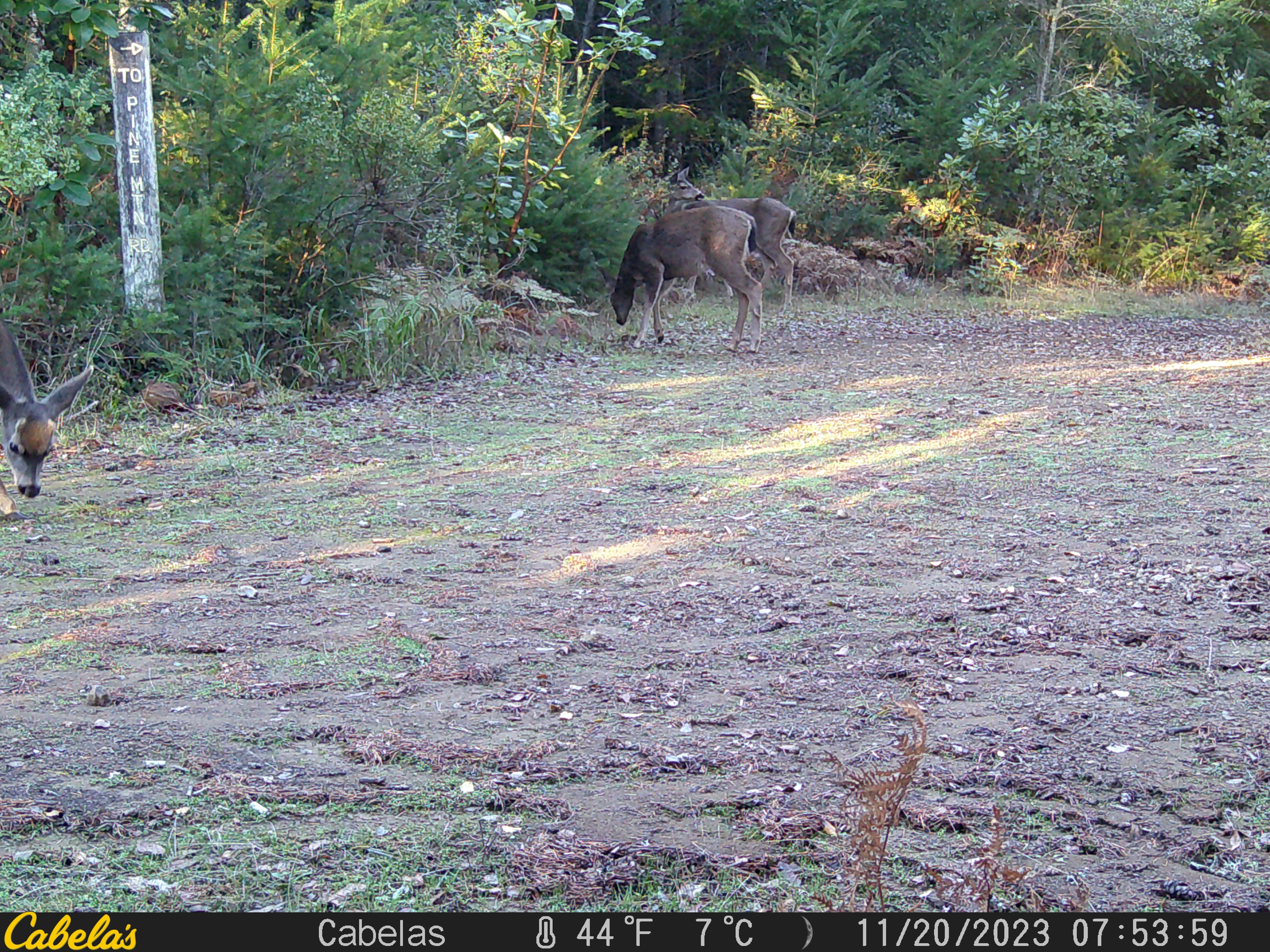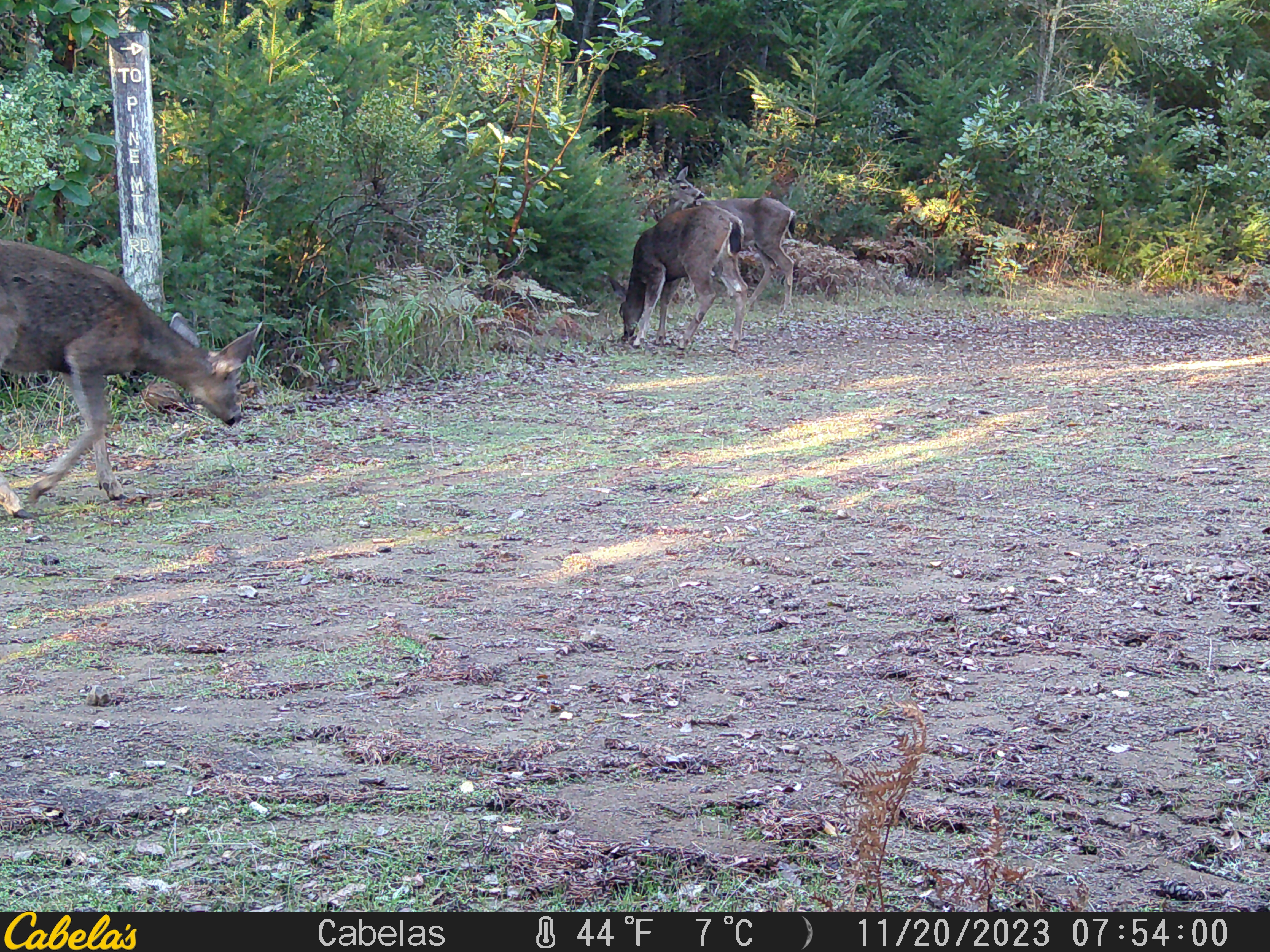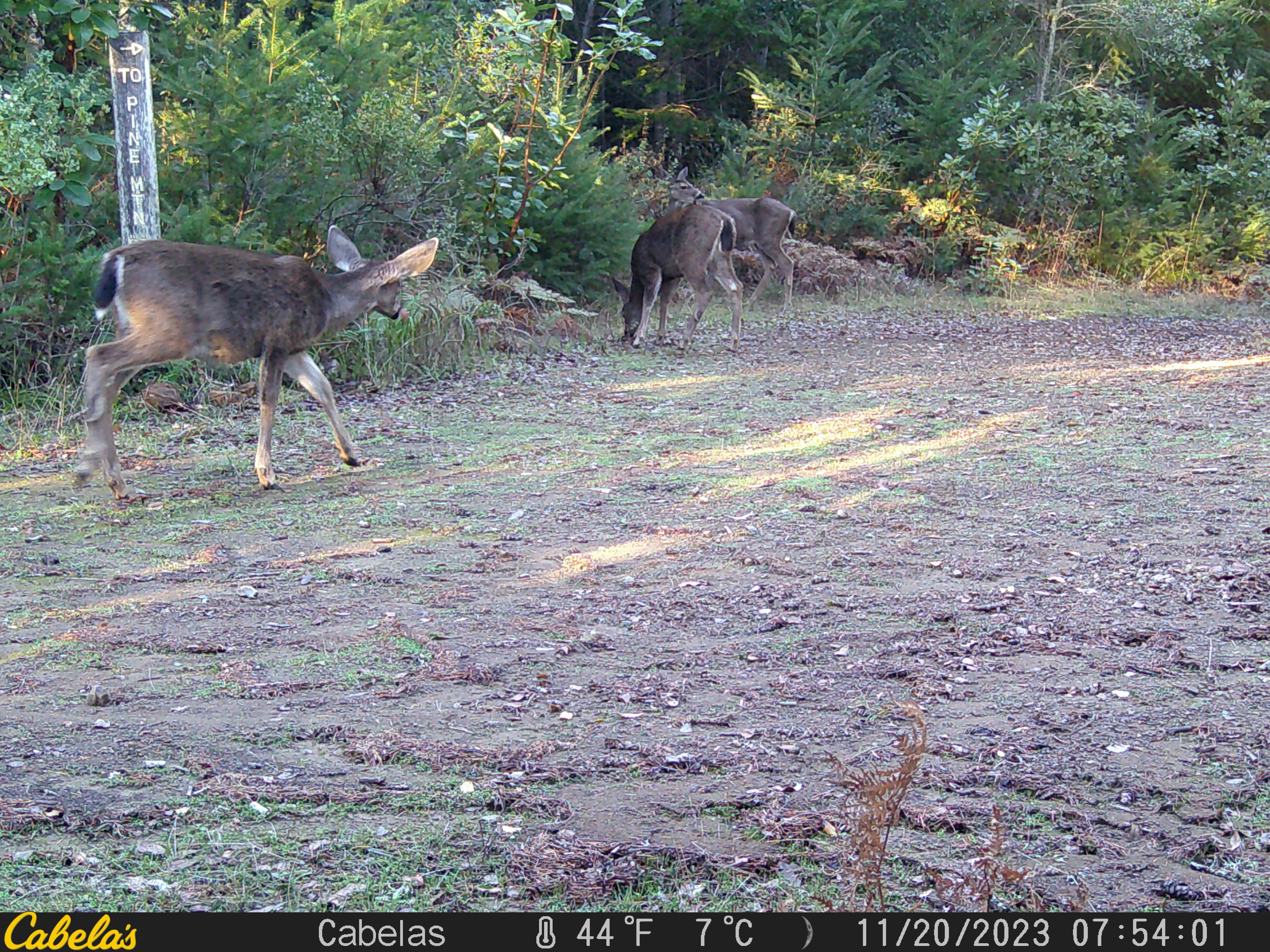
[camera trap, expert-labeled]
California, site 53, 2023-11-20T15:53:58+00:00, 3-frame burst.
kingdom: Animalia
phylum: Chordata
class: Mammalia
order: Artiodactyla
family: Cervidae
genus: Odocoileus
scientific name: Odocoileus hemionus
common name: mule deer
Mule deer (Odocoileus hemionus).